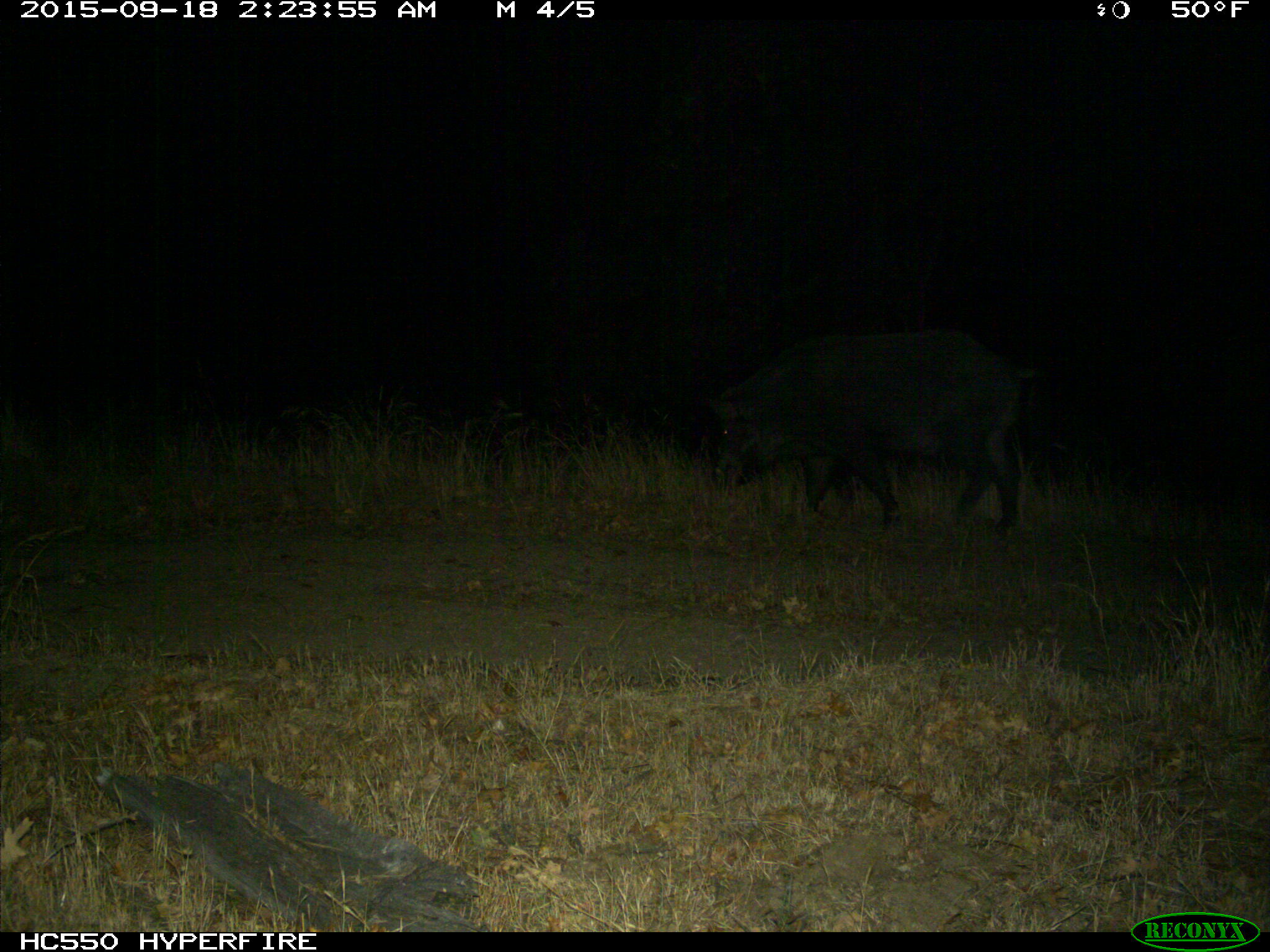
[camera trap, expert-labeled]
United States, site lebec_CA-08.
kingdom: Animalia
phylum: Chordata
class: Mammalia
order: Artiodactyla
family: Suidae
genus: Sus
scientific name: Sus scrofa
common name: wild boar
Sus scrofa (wild boar).